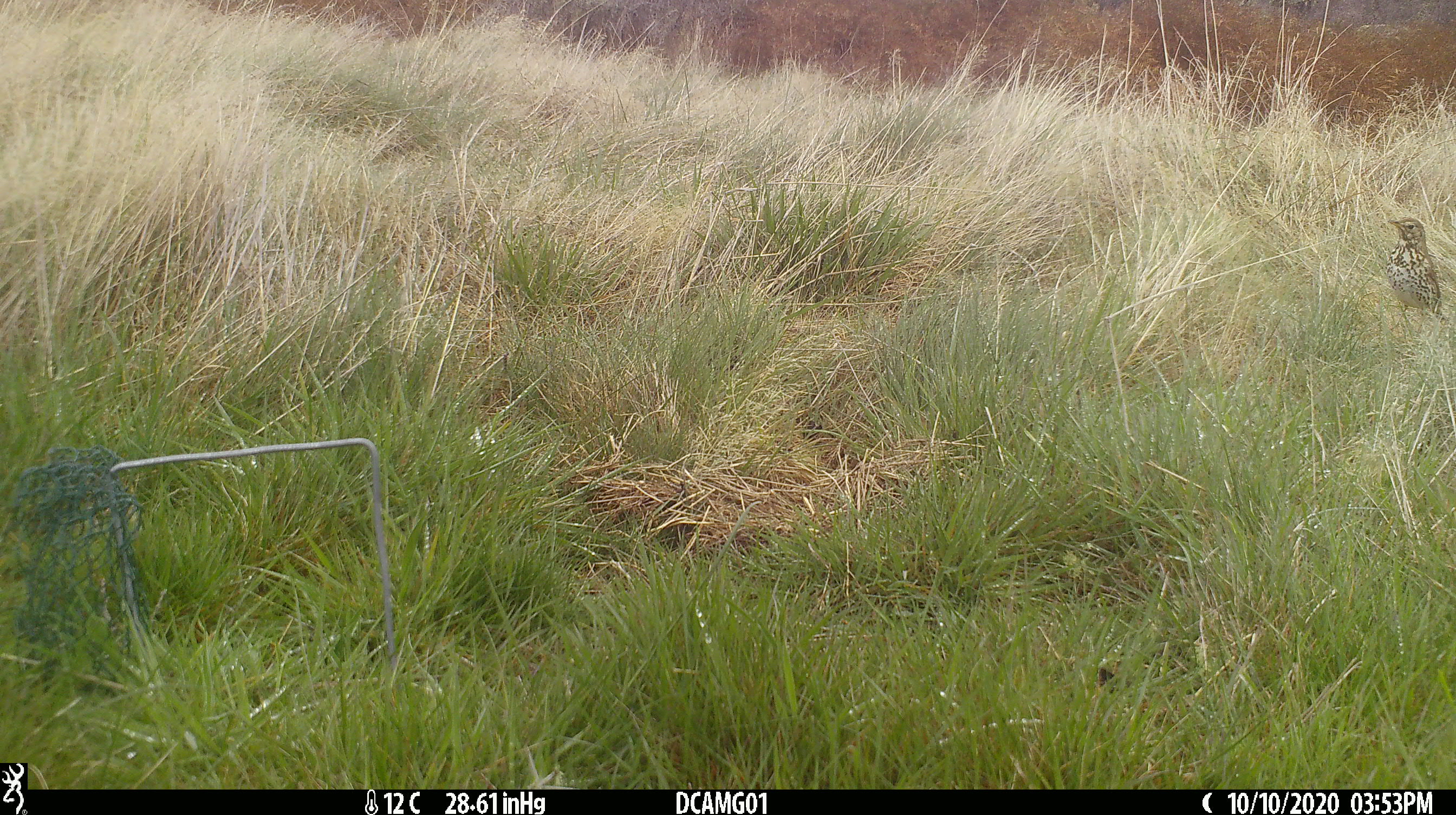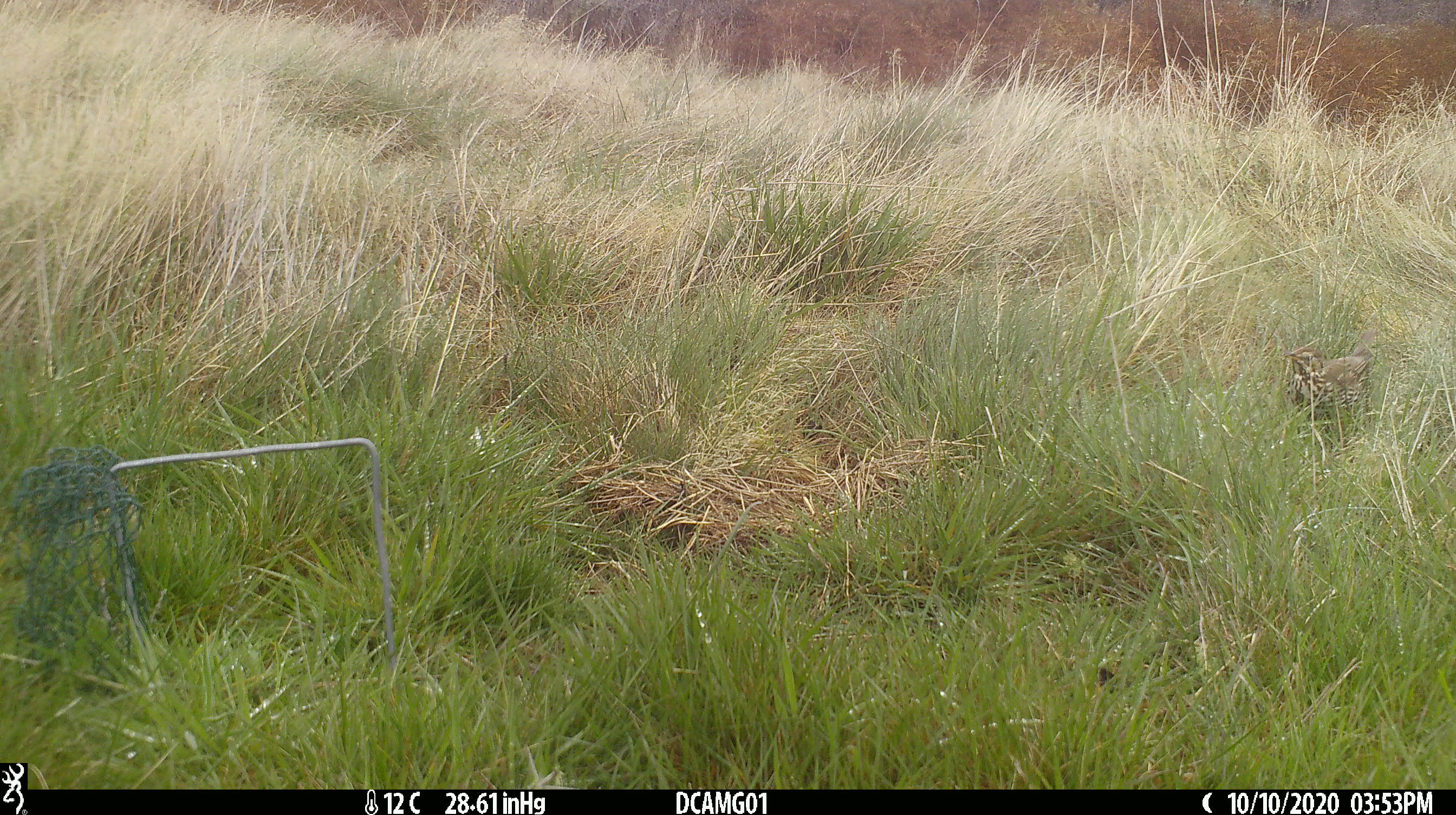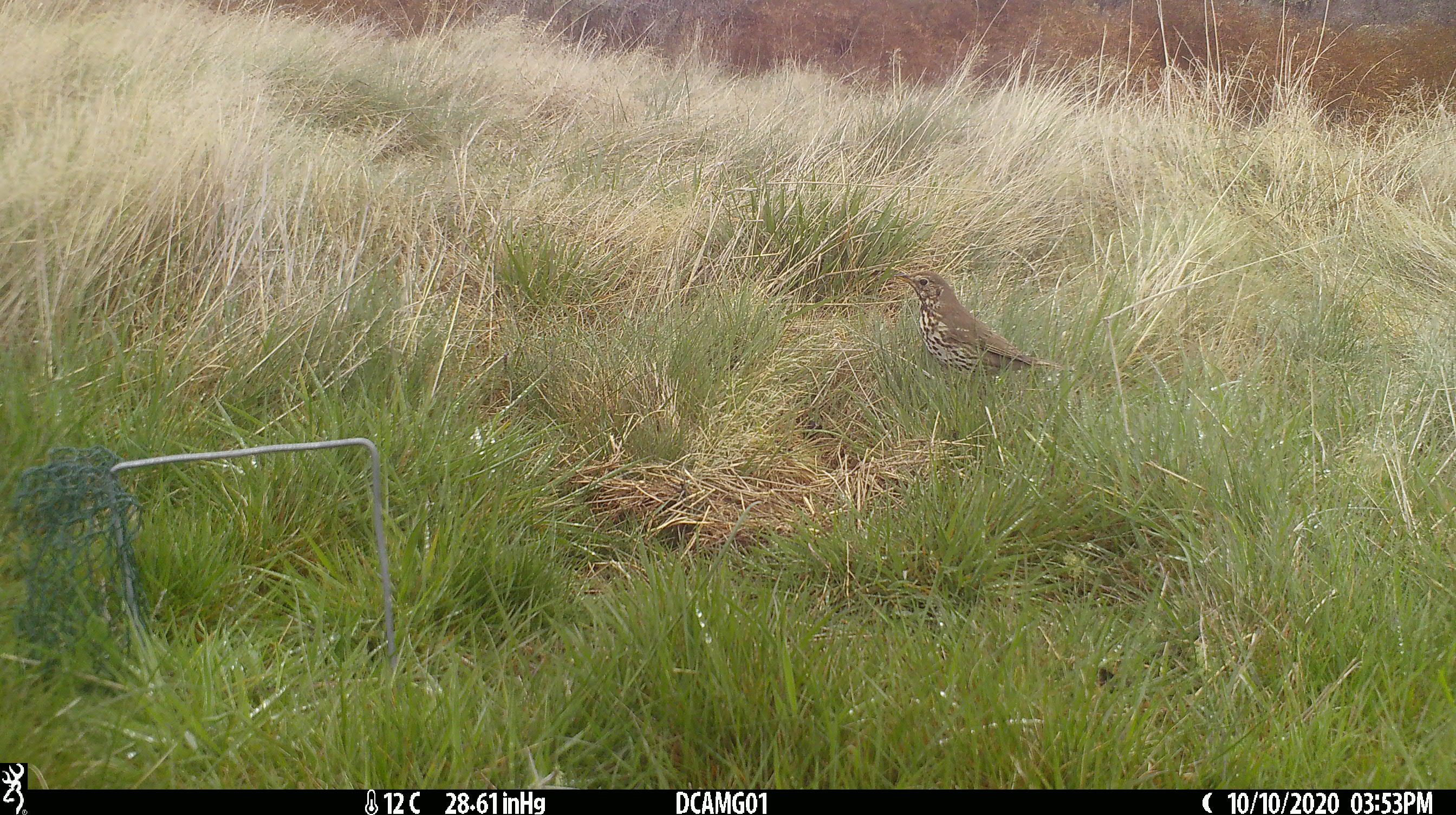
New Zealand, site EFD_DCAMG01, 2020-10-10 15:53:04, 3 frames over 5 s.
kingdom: Animalia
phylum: Chordata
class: Aves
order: Passeriformes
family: Turdidae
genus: Turdus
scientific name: Turdus philomelos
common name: song thrush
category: thrush